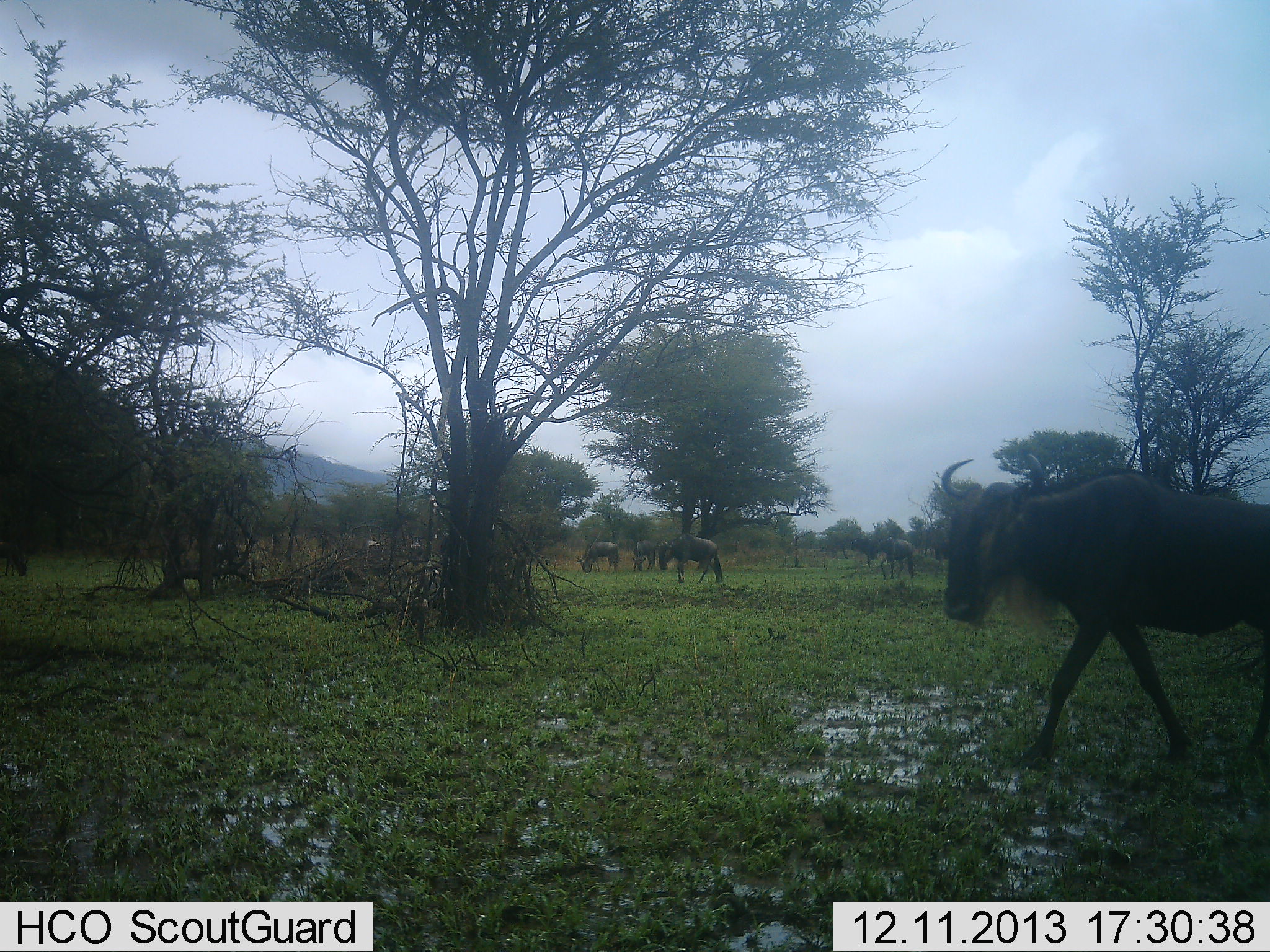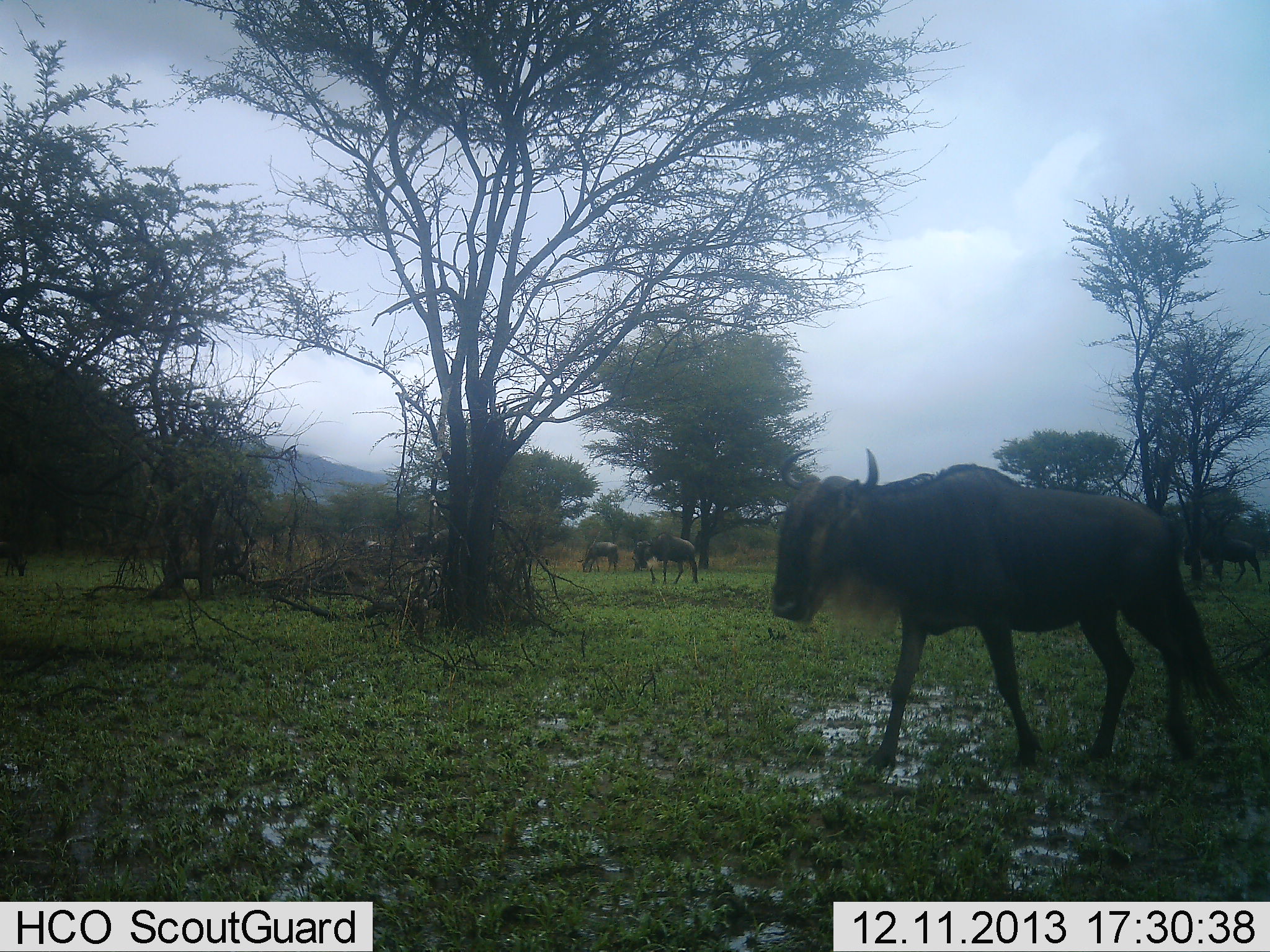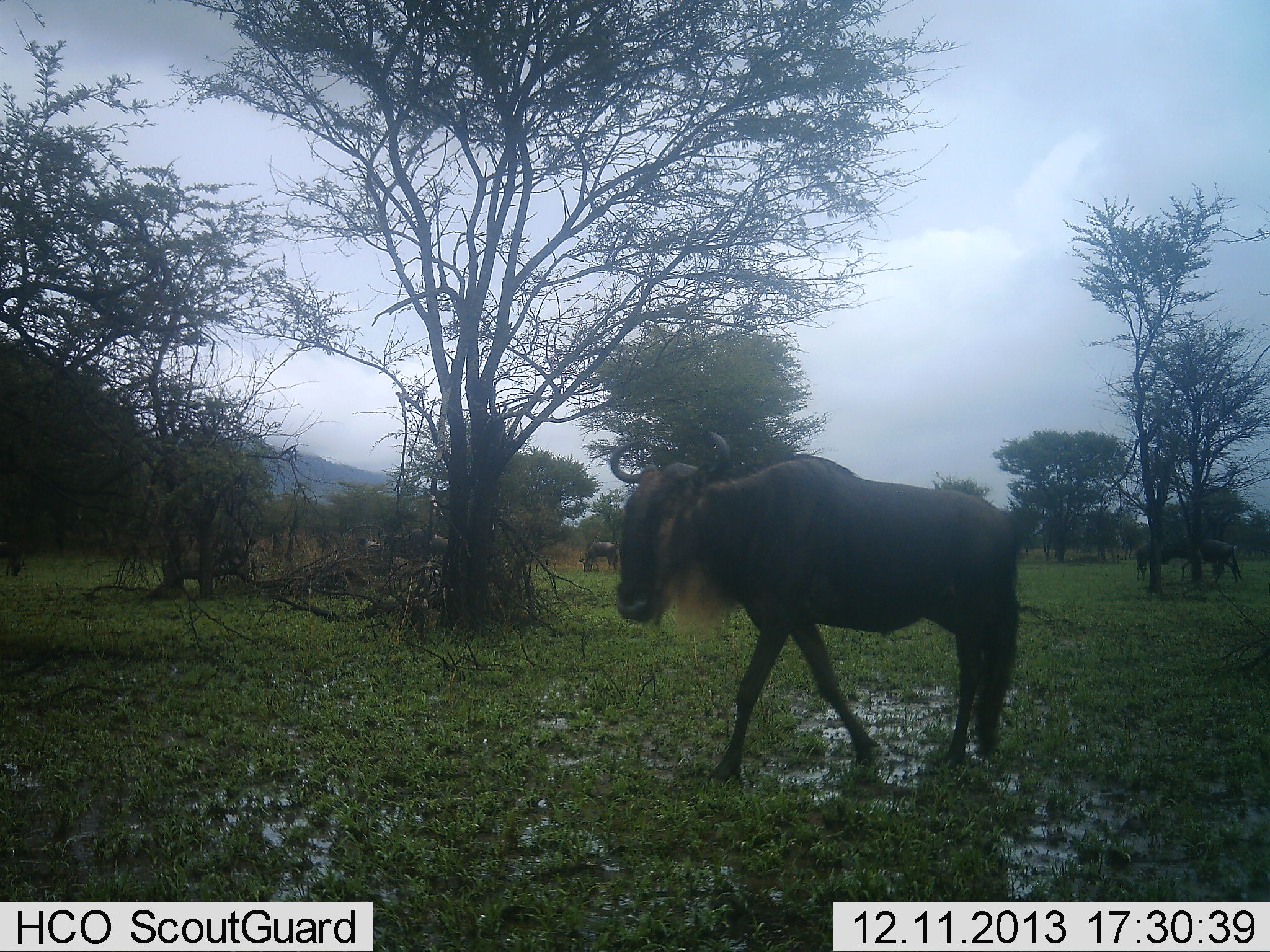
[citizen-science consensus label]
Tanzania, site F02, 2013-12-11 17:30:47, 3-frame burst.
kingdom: Animalia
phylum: Chordata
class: Mammalia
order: Artiodactyla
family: Bovidae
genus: Connochaetes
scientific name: Connochaetes taurinus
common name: blue wildebeest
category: wildebeest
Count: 10.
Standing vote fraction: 60%.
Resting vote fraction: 0%.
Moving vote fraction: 90%.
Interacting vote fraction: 0%.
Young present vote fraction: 0%.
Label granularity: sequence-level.